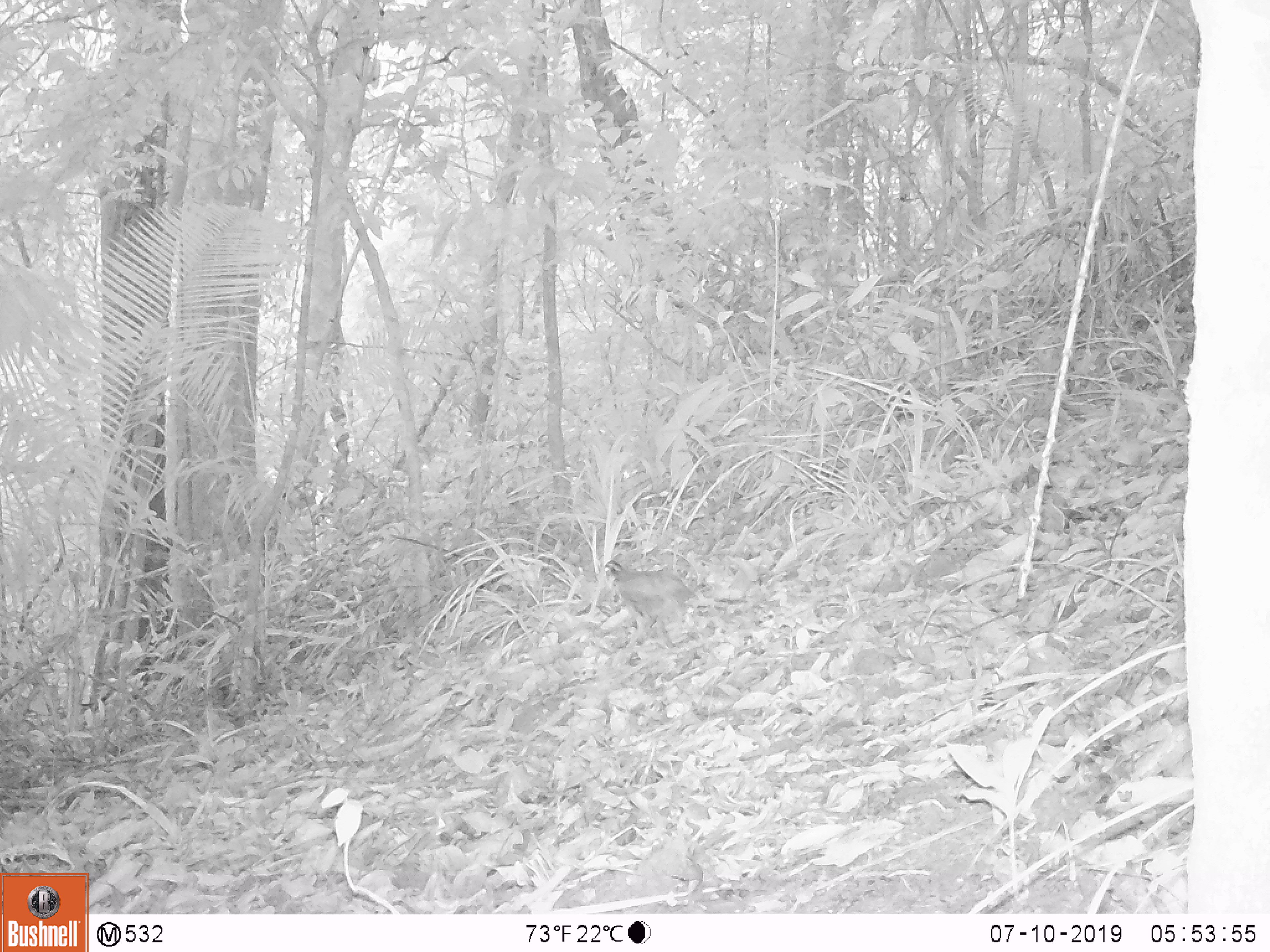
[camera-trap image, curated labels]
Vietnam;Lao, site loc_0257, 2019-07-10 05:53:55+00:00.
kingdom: Animalia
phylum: Chordata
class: Aves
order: Galliformes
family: Phasianidae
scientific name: Phasianidae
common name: partridge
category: unidentified partridge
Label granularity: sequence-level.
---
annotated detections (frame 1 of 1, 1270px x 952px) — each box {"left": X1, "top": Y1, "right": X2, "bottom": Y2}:
unidentified partridge: {"left": 601, "top": 559, "right": 701, "bottom": 663}